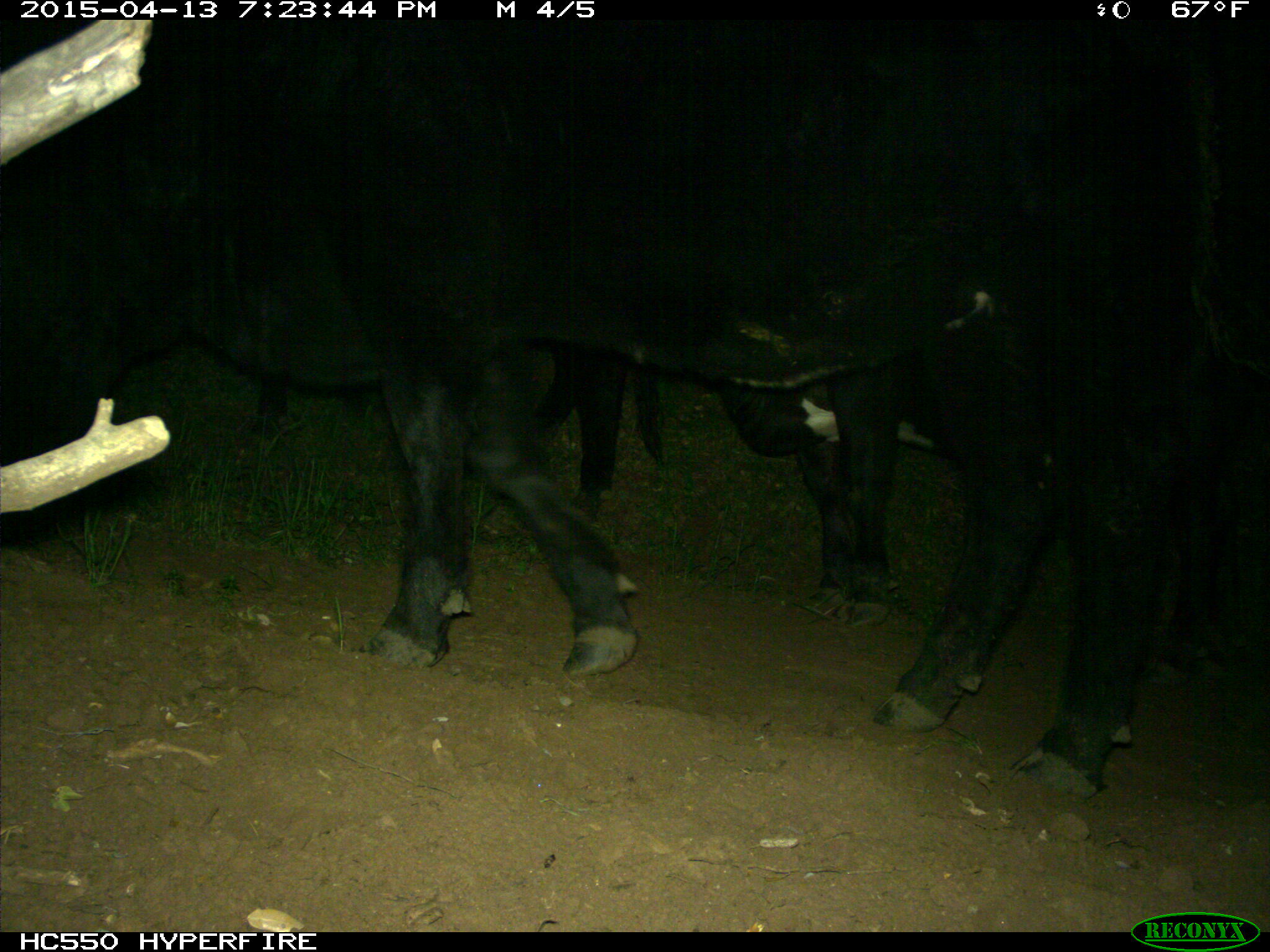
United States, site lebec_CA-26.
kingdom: Animalia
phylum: Chordata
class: Mammalia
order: Artiodactyla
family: Bovidae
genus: Bos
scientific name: Bos taurus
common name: domestic cow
Bos taurus (domestic cow).